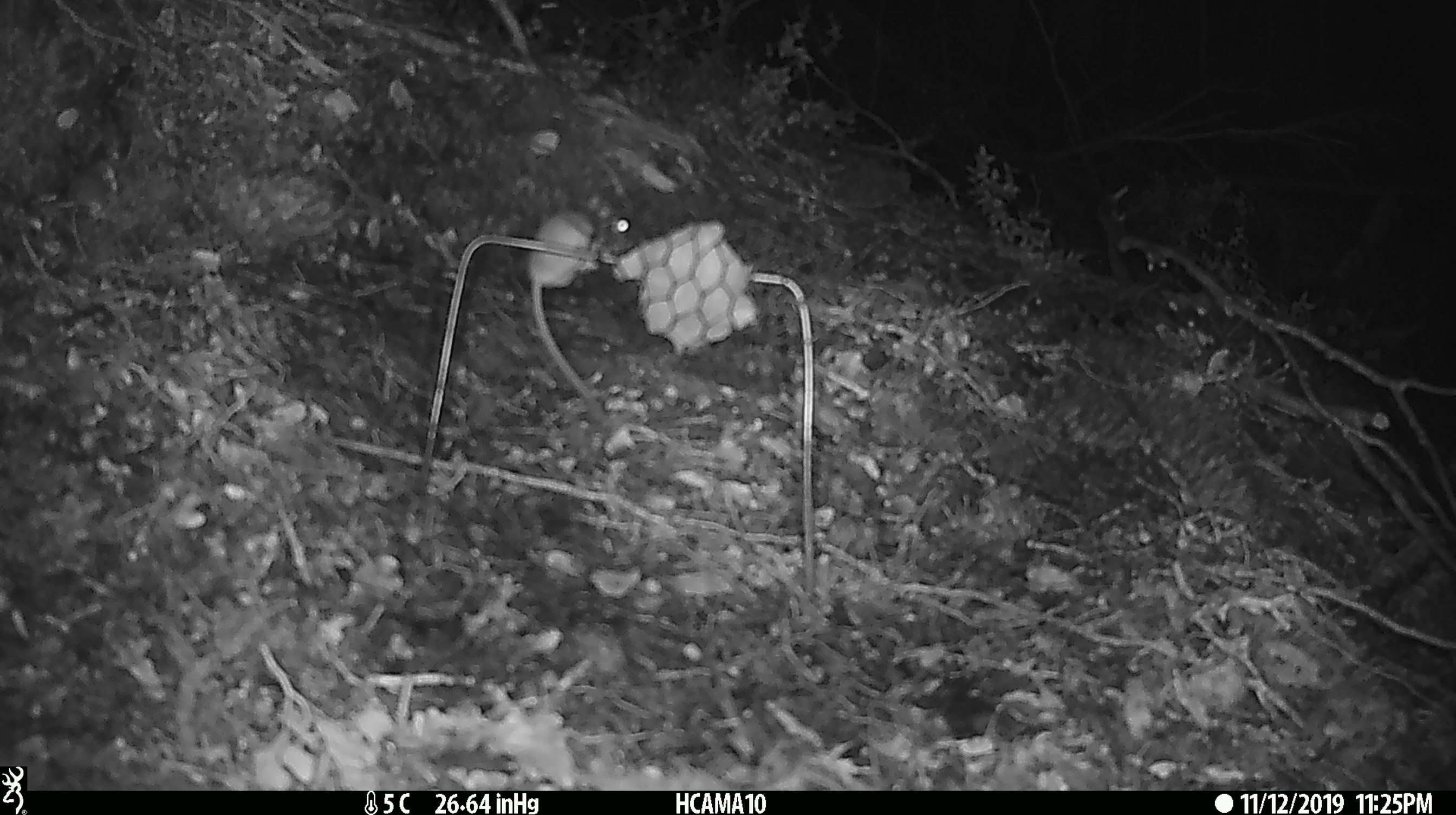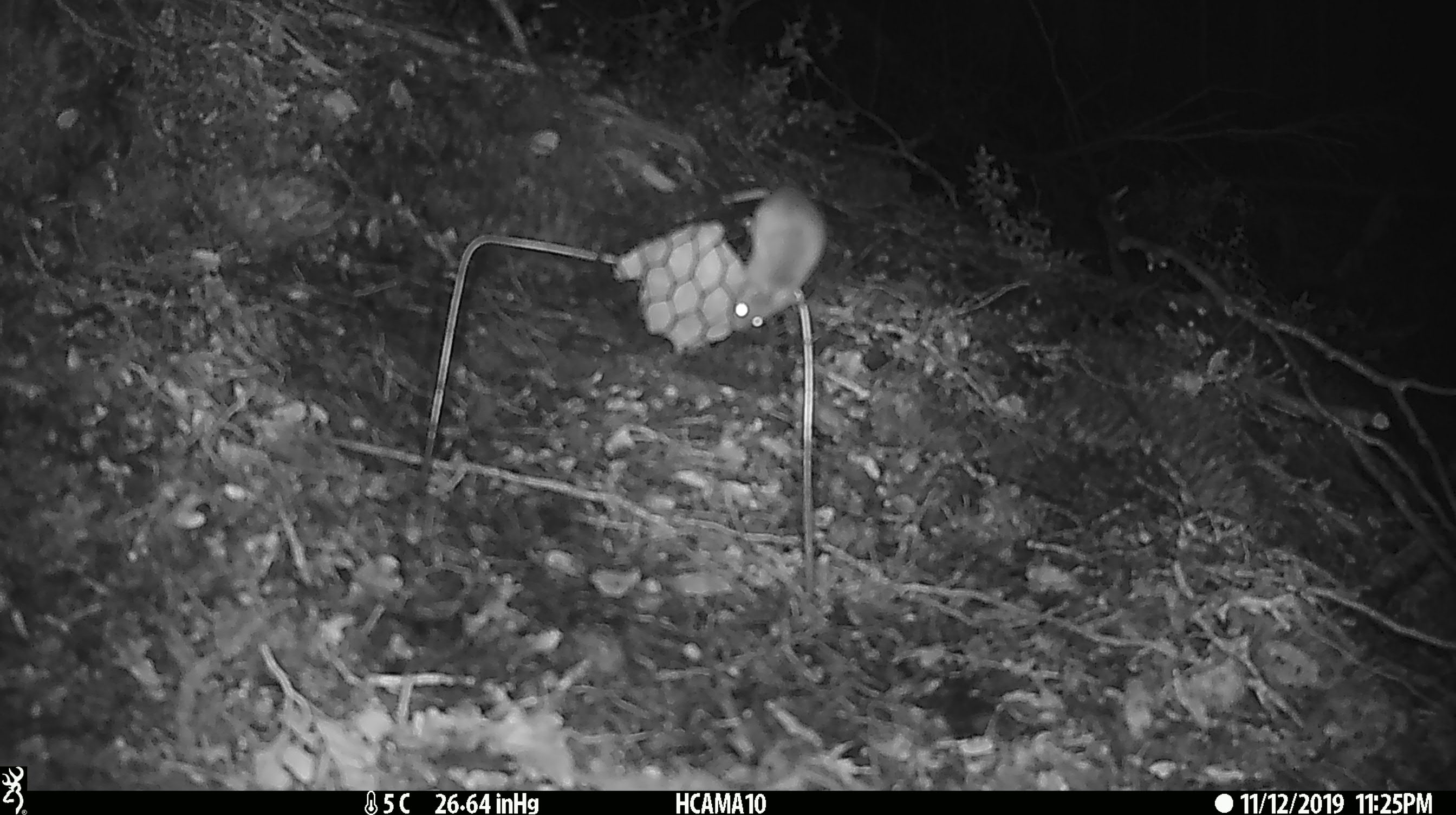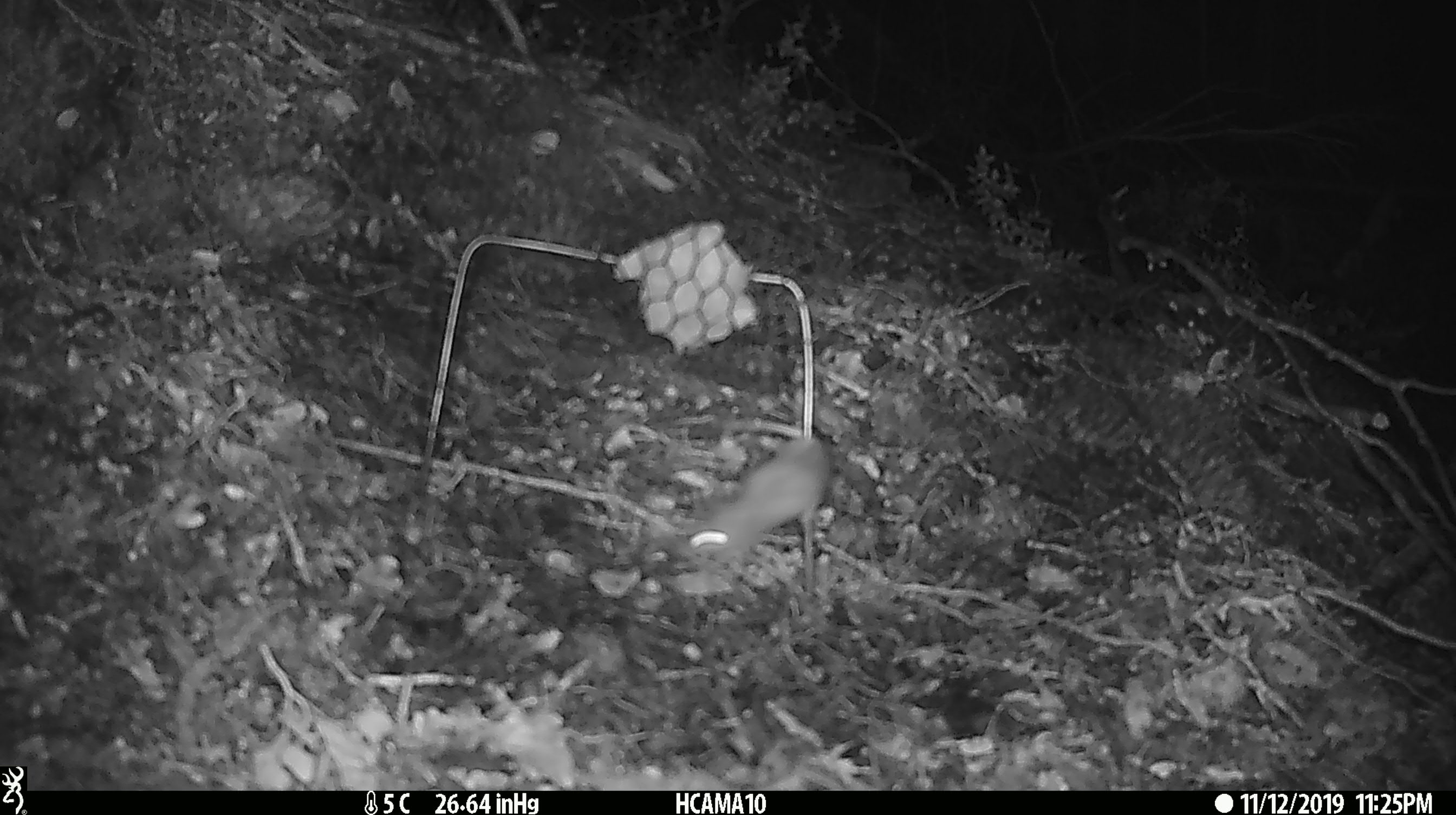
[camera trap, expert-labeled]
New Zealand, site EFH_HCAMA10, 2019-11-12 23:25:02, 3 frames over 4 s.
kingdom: Animalia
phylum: Chordata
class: Mammalia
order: Rodentia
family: Muridae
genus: Mus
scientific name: Mus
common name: mouse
Mouse (Mus).